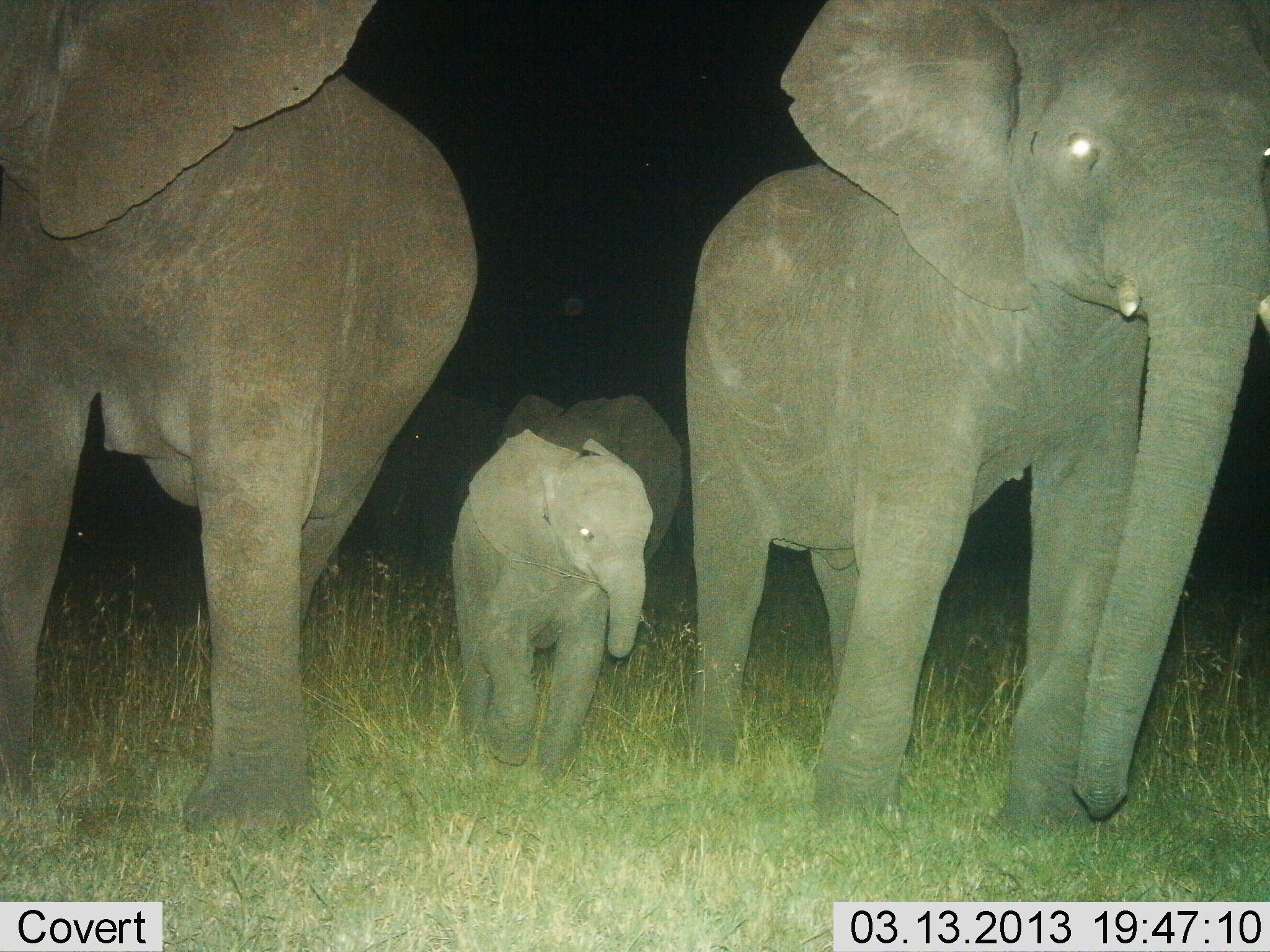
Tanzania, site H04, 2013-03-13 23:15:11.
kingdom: Animalia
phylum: Chordata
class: Mammalia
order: Proboscidea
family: Elephantidae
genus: Loxodonta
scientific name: Loxodonta africana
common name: african bush elephant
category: elephant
Elephant (african bush elephant) (Loxodonta africana), count 5. Behavior (volunteer vote fractions): standing 26%, resting 2%, moving 79%, interacting 2%. Young present (vote fraction): 89%. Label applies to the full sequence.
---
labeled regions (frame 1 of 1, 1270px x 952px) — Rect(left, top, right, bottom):
animal: Rect(685, 0, 1269, 845); Rect(0, 0, 478, 847); Rect(447, 425, 656, 783); Rect(492, 390, 686, 564); Rect(379, 398, 478, 544)